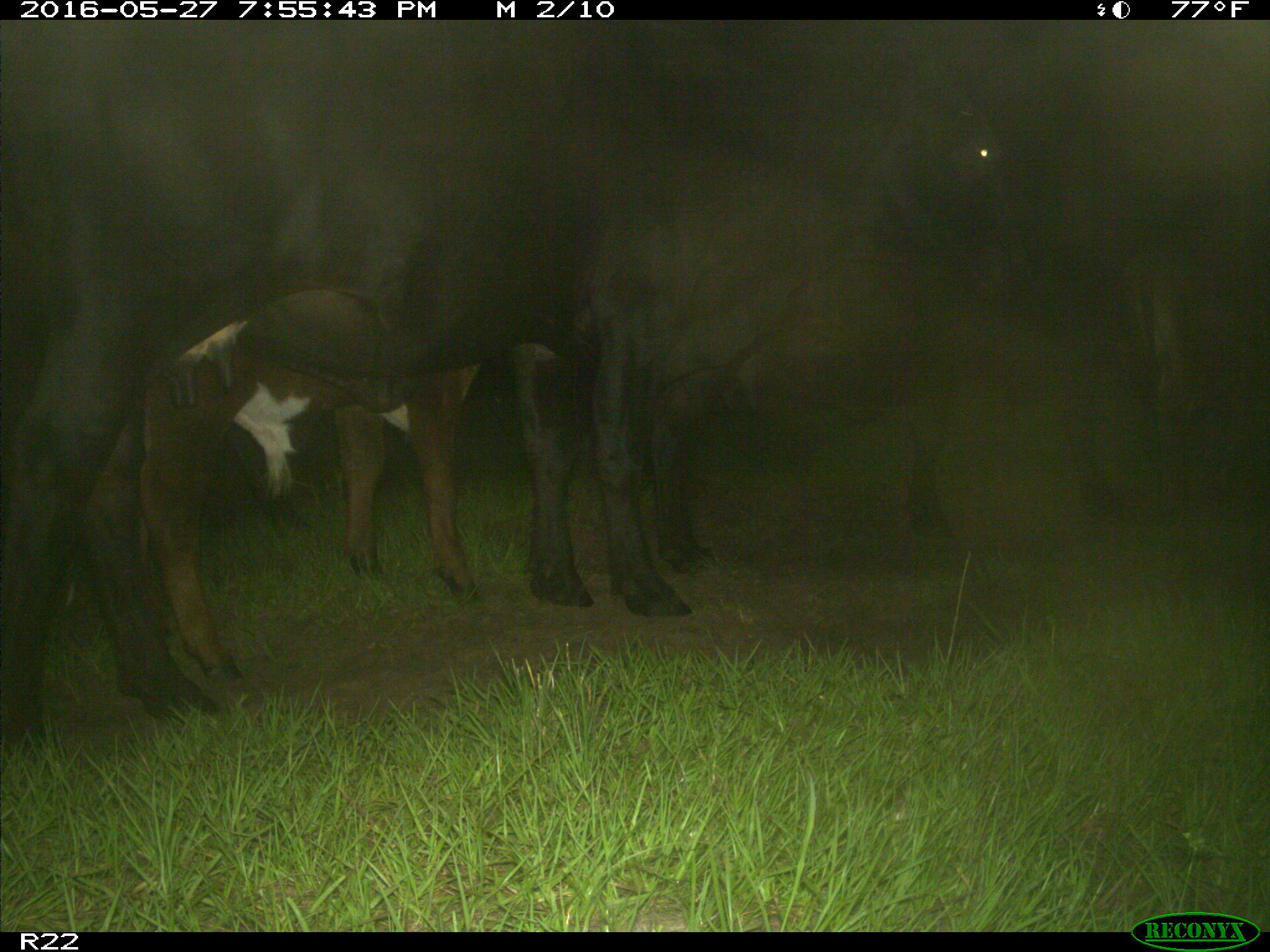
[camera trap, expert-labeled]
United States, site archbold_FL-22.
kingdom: Animalia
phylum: Chordata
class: Mammalia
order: Artiodactyla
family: Bovidae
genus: Bos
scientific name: Bos taurus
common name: domestic cow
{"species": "Bos taurus (domestic cow)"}